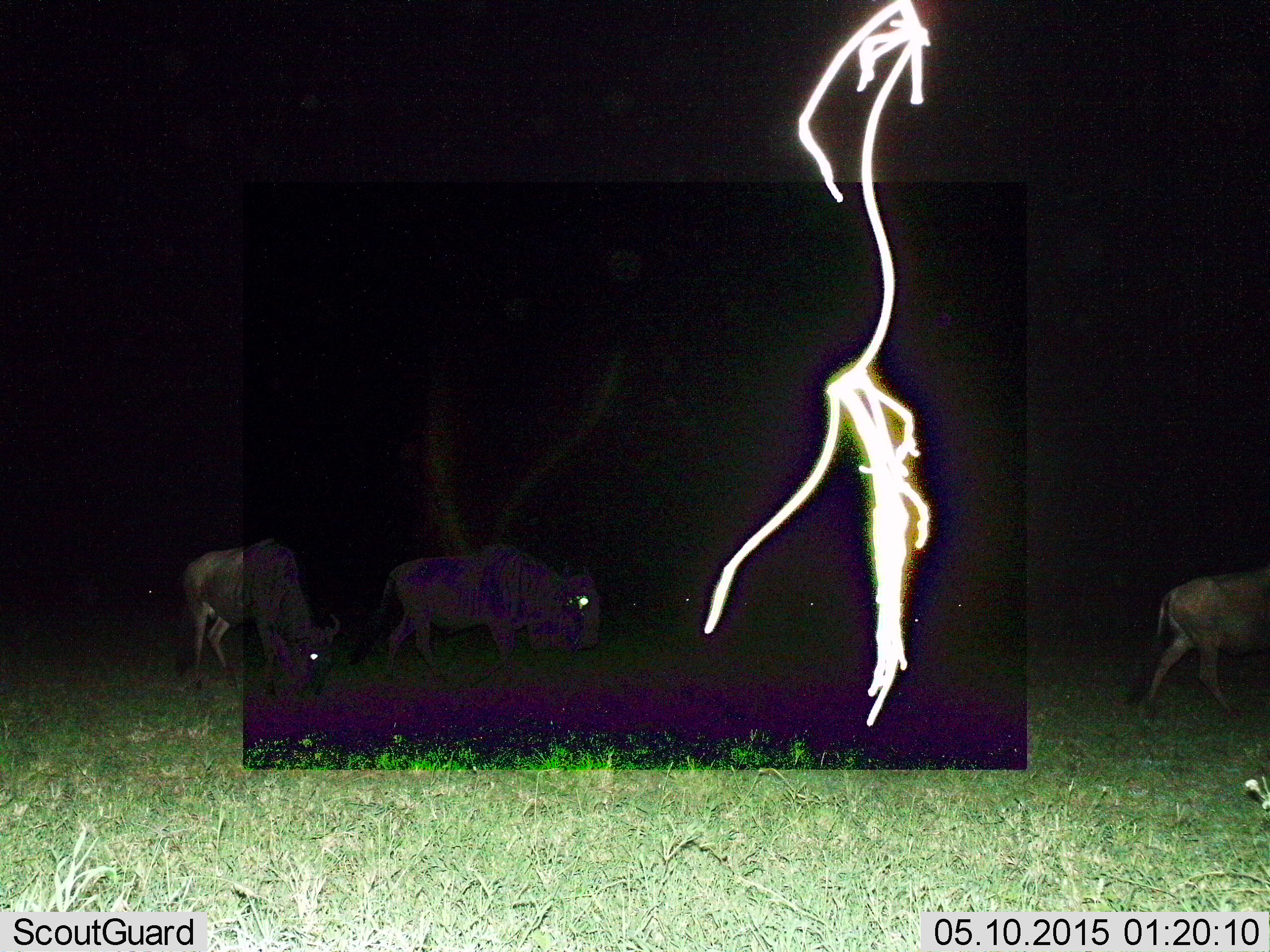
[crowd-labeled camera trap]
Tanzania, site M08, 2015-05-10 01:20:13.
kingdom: Animalia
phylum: Chordata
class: Mammalia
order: Artiodactyla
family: Bovidae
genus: Connochaetes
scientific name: Connochaetes taurinus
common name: blue wildebeest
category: wildebeest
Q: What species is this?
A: Wildebeest (blue wildebeest) (Connochaetes taurinus).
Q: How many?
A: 3.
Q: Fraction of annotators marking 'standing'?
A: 30%.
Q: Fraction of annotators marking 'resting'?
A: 0%.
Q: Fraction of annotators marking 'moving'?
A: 90%.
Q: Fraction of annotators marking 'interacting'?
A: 0%.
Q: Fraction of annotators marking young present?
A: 0%.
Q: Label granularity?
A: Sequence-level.